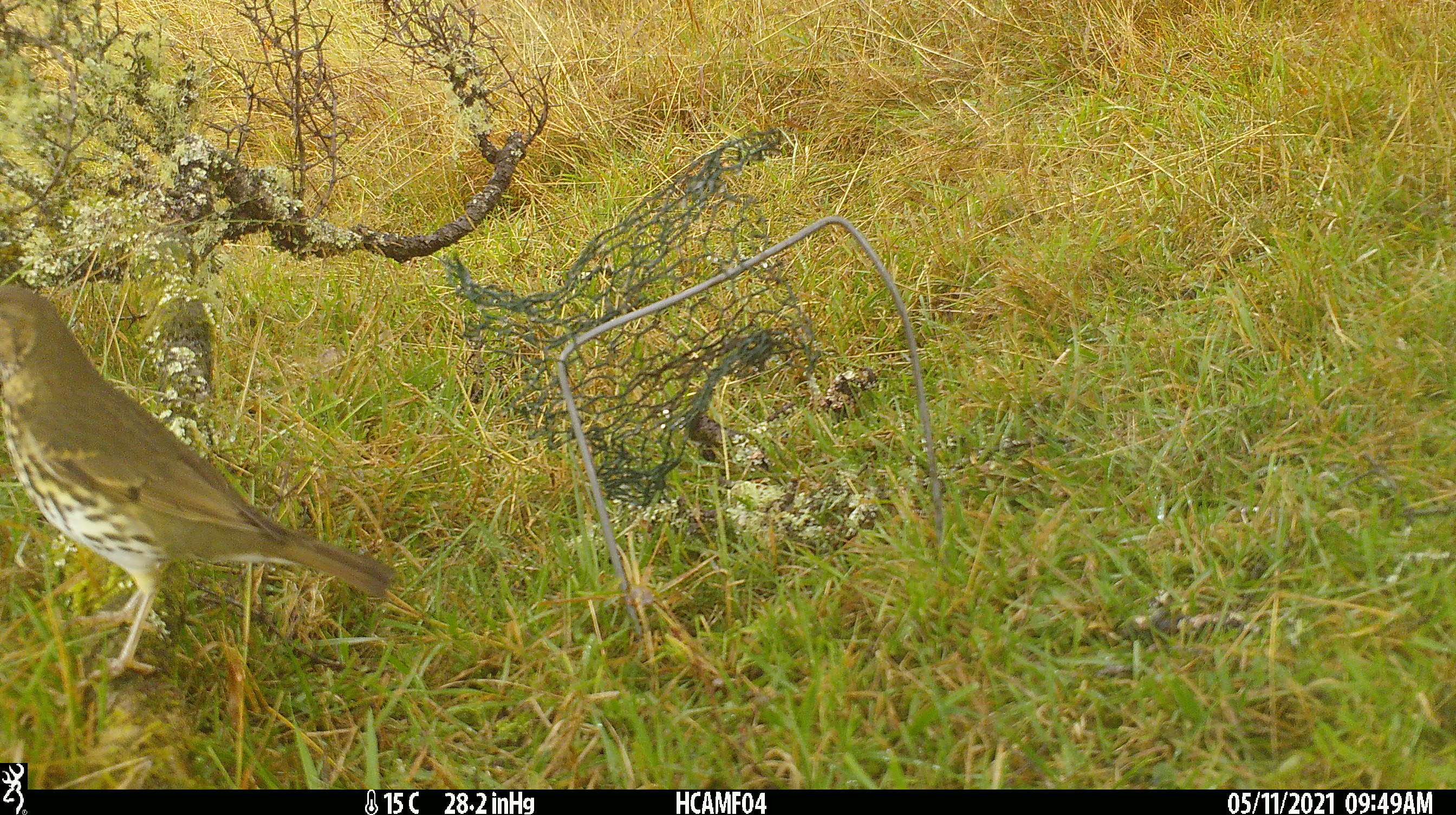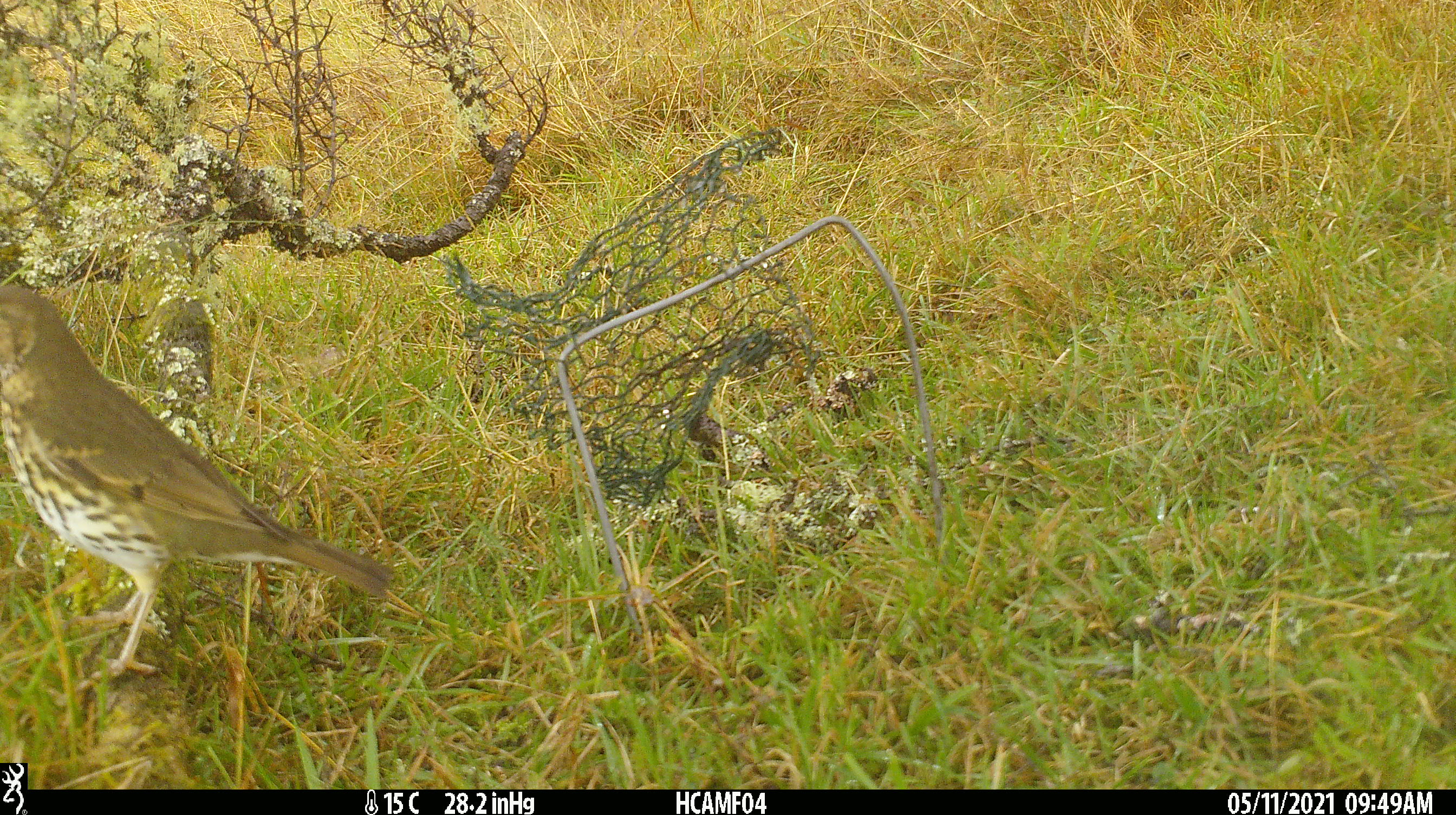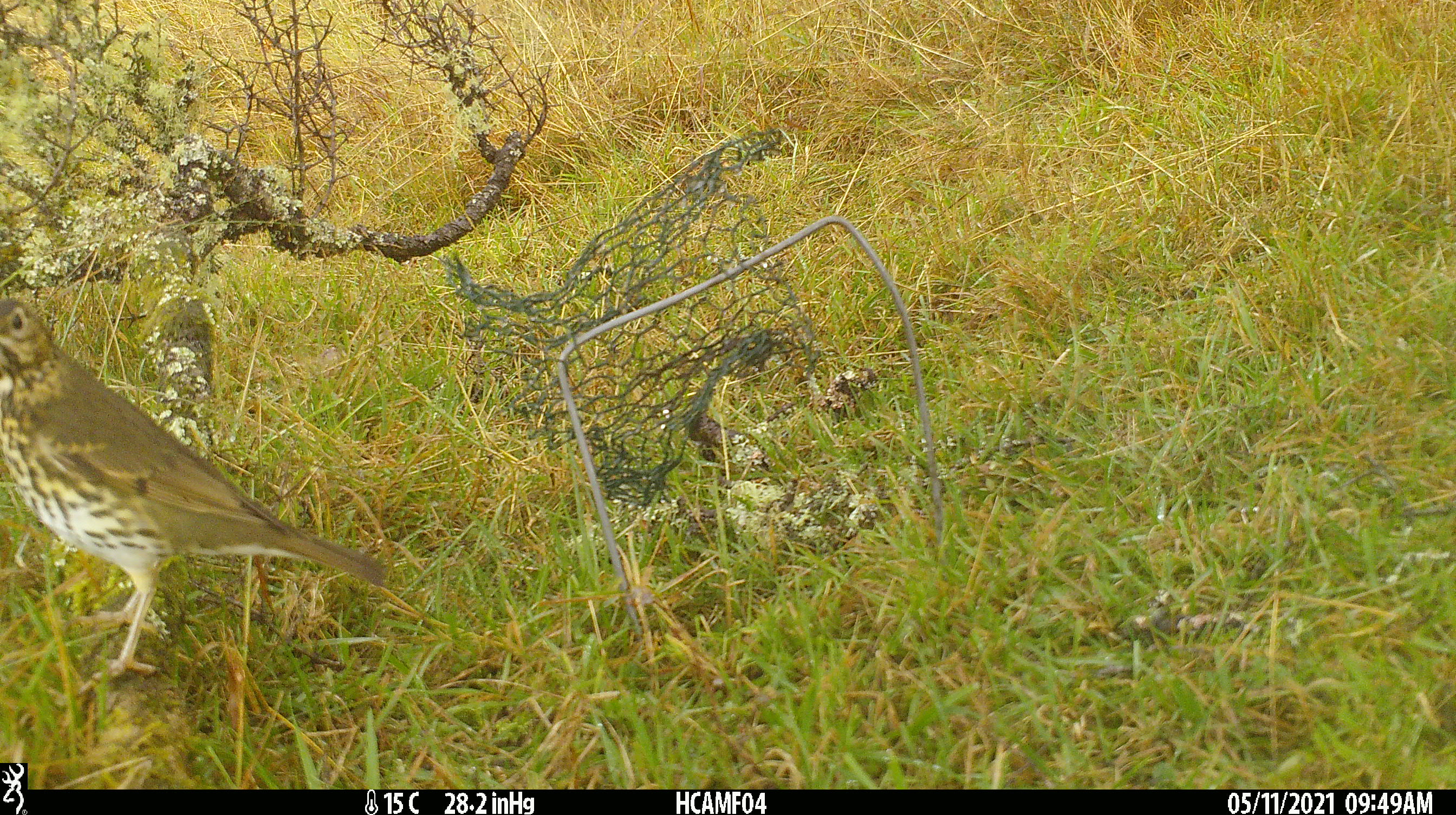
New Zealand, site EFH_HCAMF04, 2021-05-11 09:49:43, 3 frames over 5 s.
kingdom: Animalia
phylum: Chordata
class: Aves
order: Passeriformes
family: Turdidae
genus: Turdus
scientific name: Turdus philomelos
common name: song thrush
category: thrush